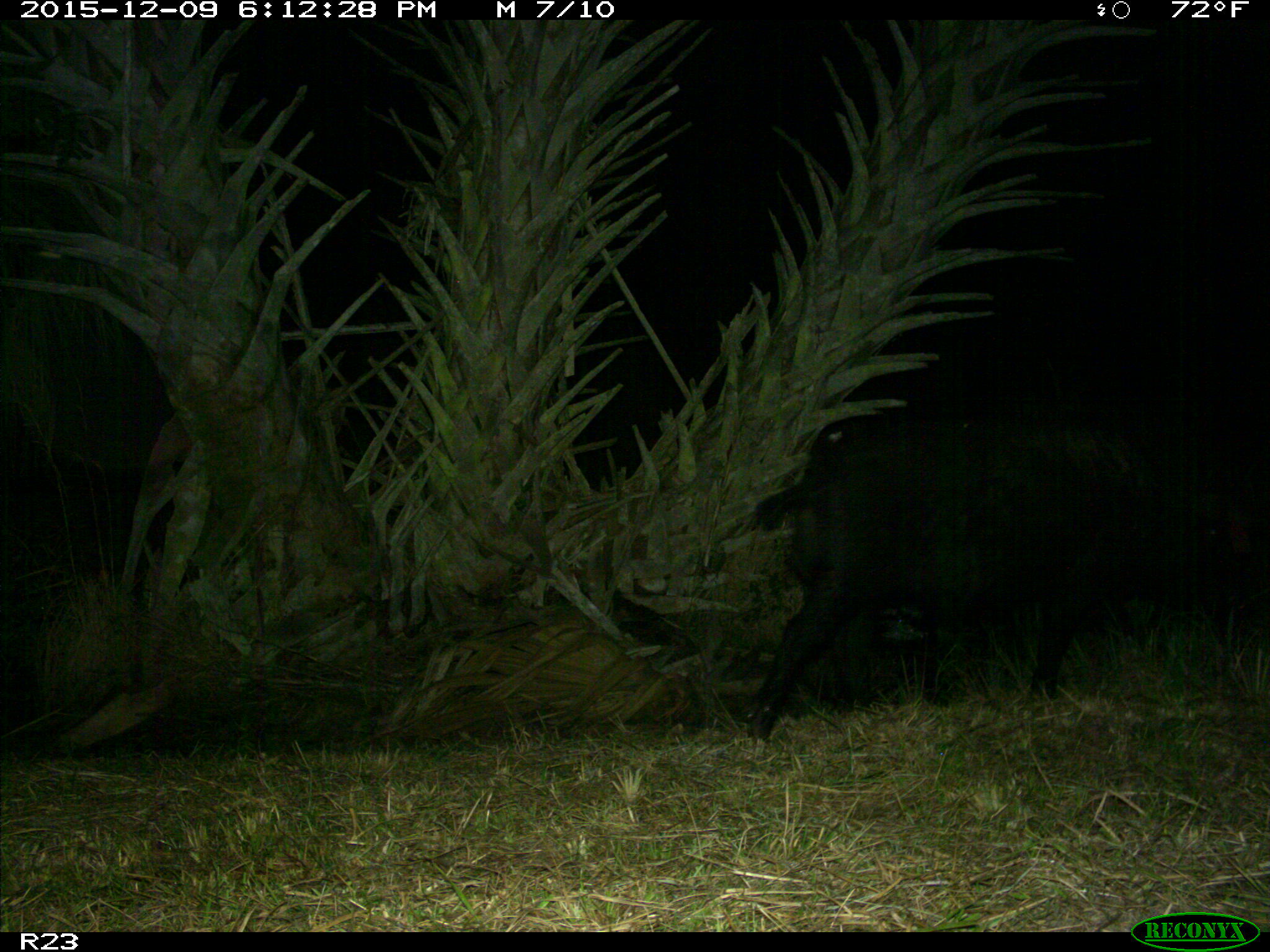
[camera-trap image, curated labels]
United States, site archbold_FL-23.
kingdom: Animalia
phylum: Chordata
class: Mammalia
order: Artiodactyla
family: Suidae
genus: Sus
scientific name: Sus scrofa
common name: wild boar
Sus scrofa (wild boar).